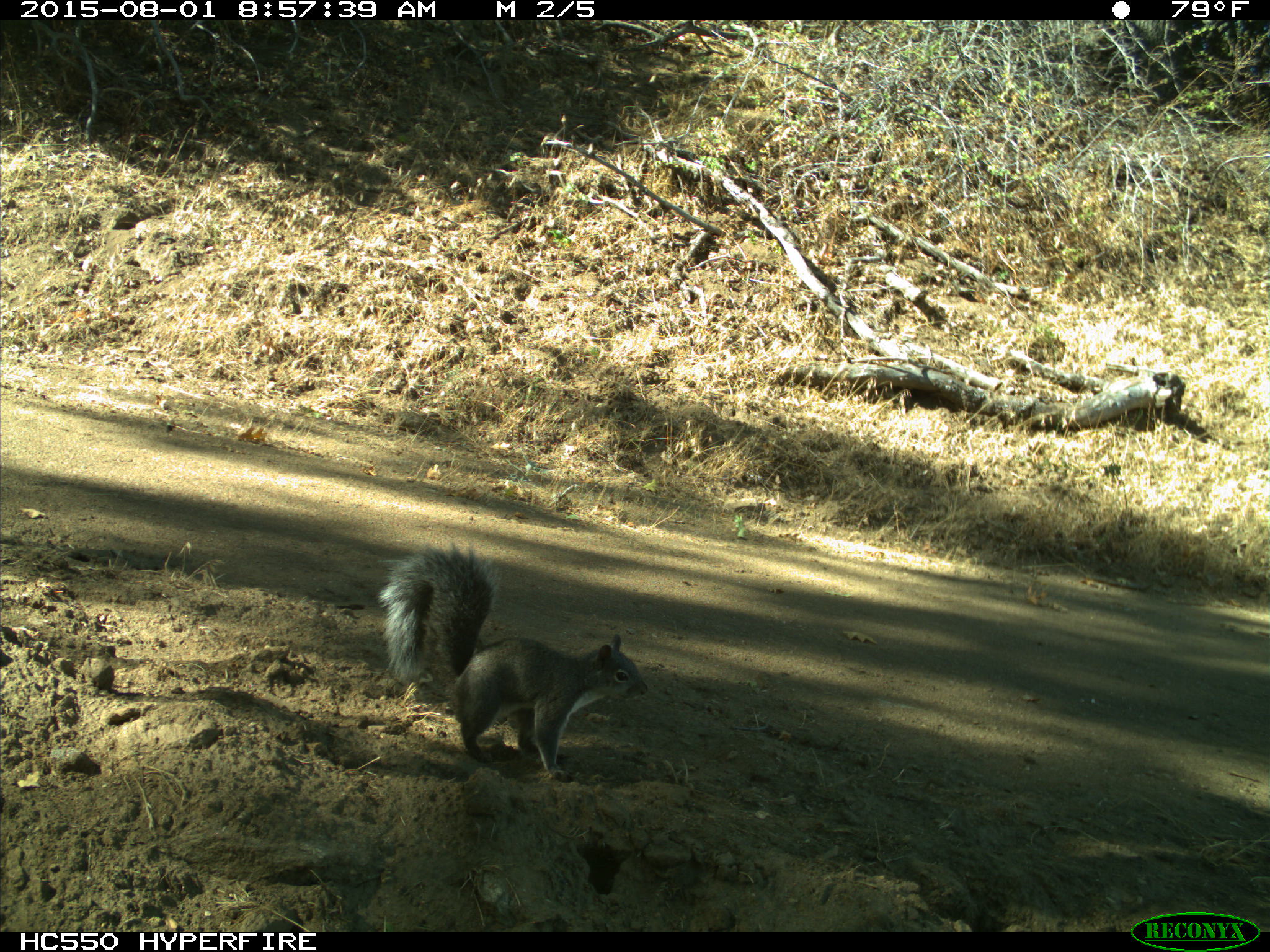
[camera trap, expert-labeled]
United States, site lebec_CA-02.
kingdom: Animalia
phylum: Chordata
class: Mammalia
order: Rodentia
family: Sciuridae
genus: Sciurus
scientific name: Sciurus carolinensis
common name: eastern gray squirrel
Sciurus carolinensis (eastern gray squirrel).